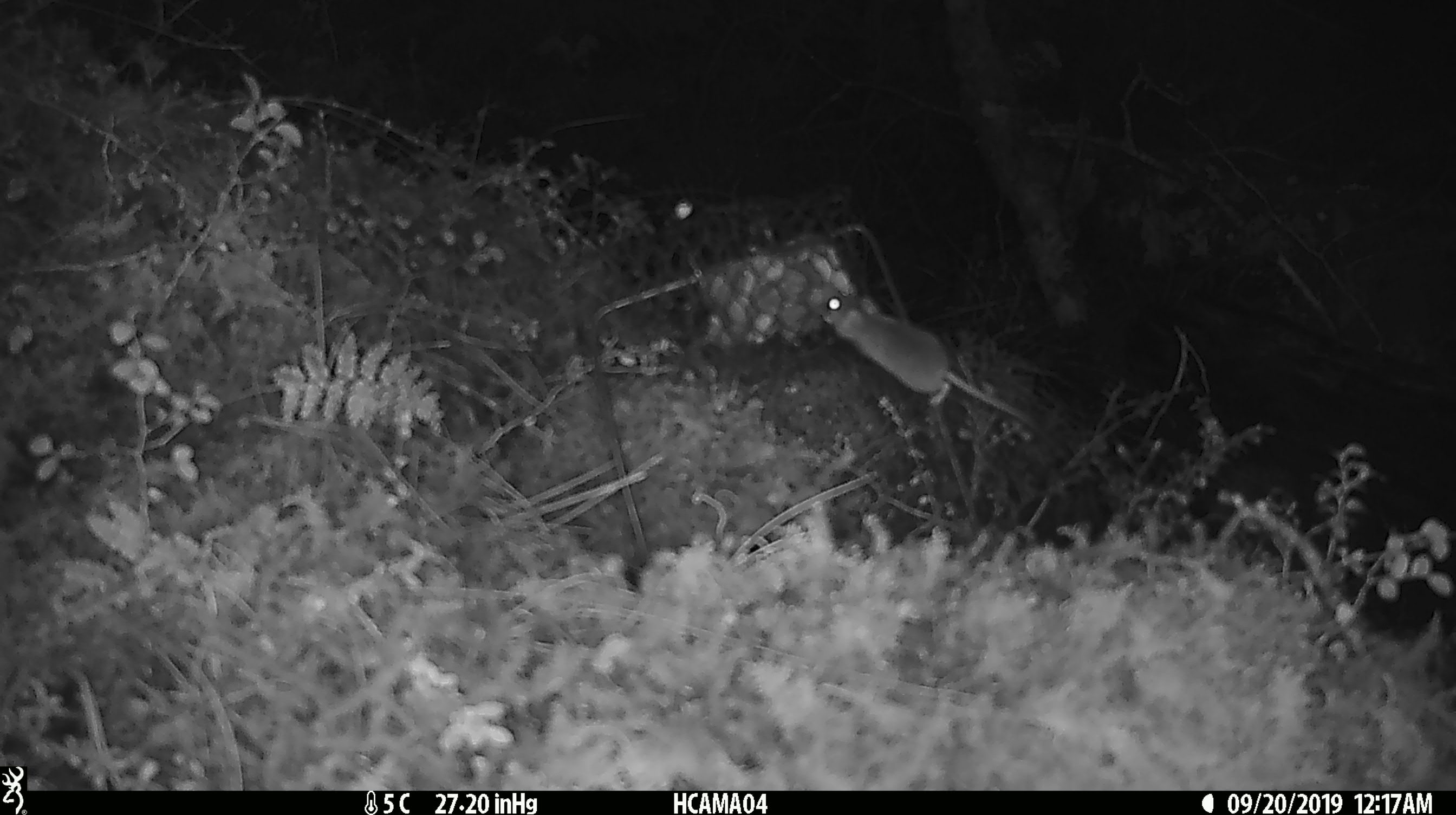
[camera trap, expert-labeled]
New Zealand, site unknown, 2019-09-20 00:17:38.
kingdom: Animalia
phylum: Chordata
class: Mammalia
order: Rodentia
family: Muridae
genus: Mus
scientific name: Mus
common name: mouse